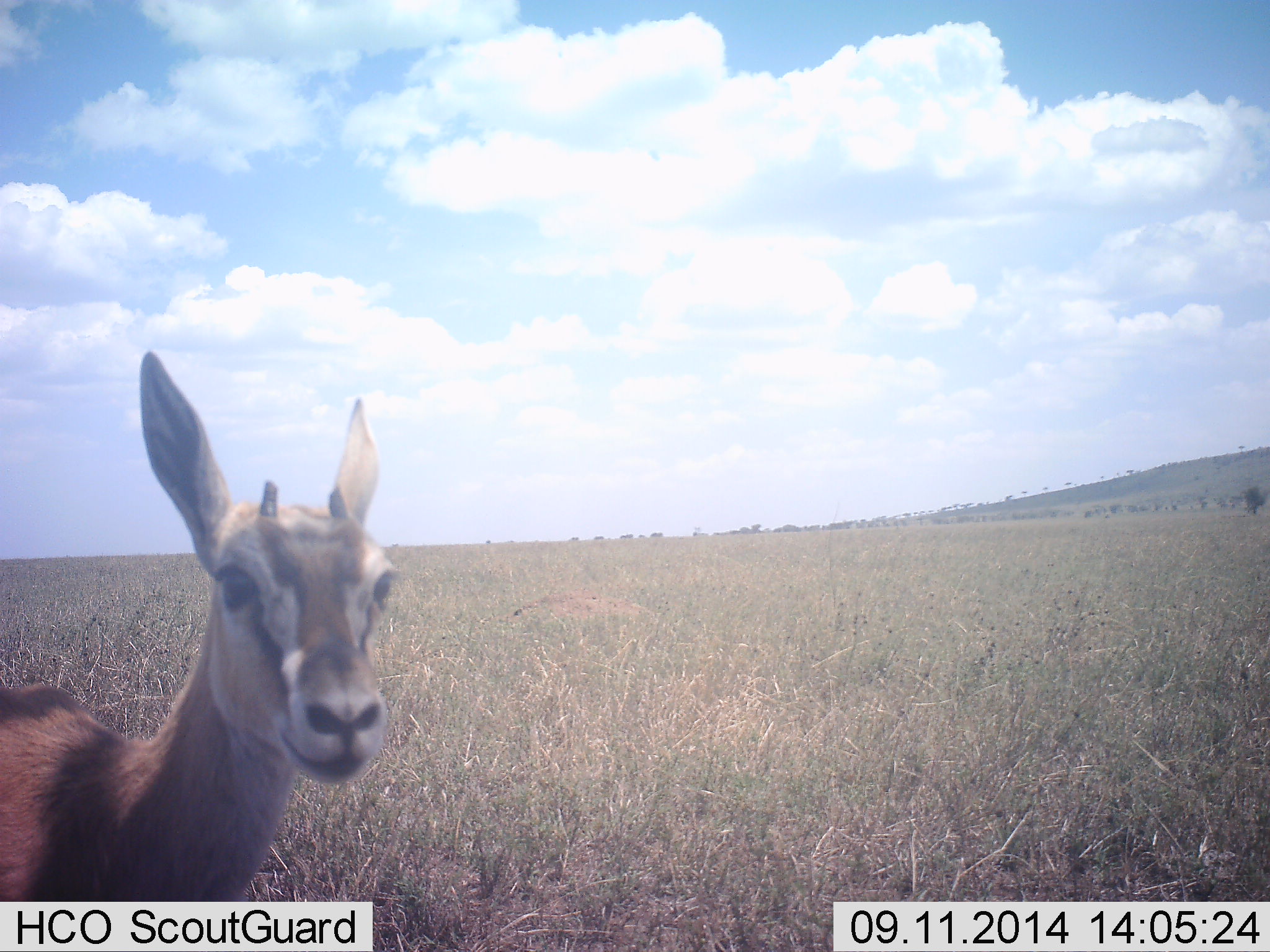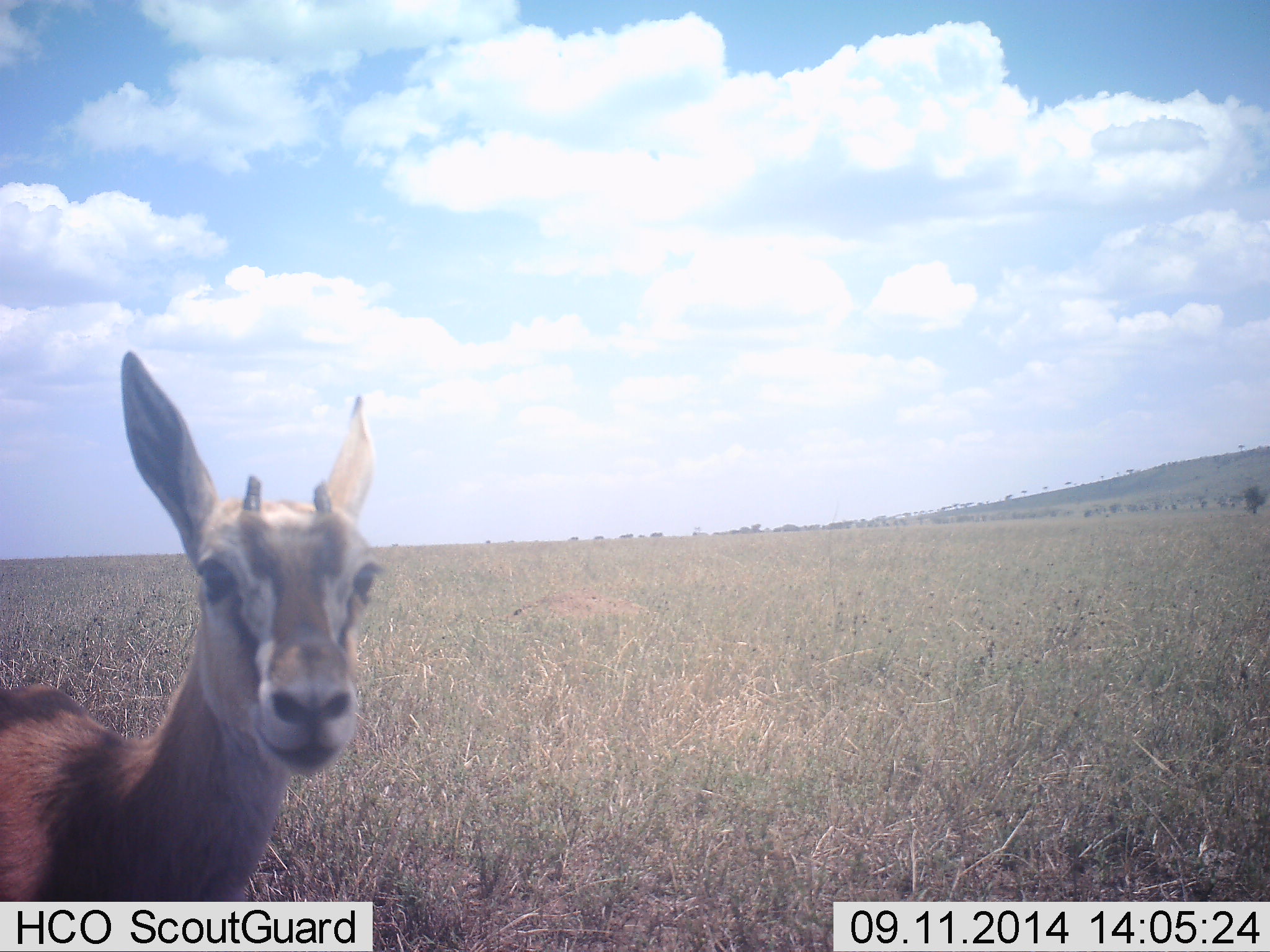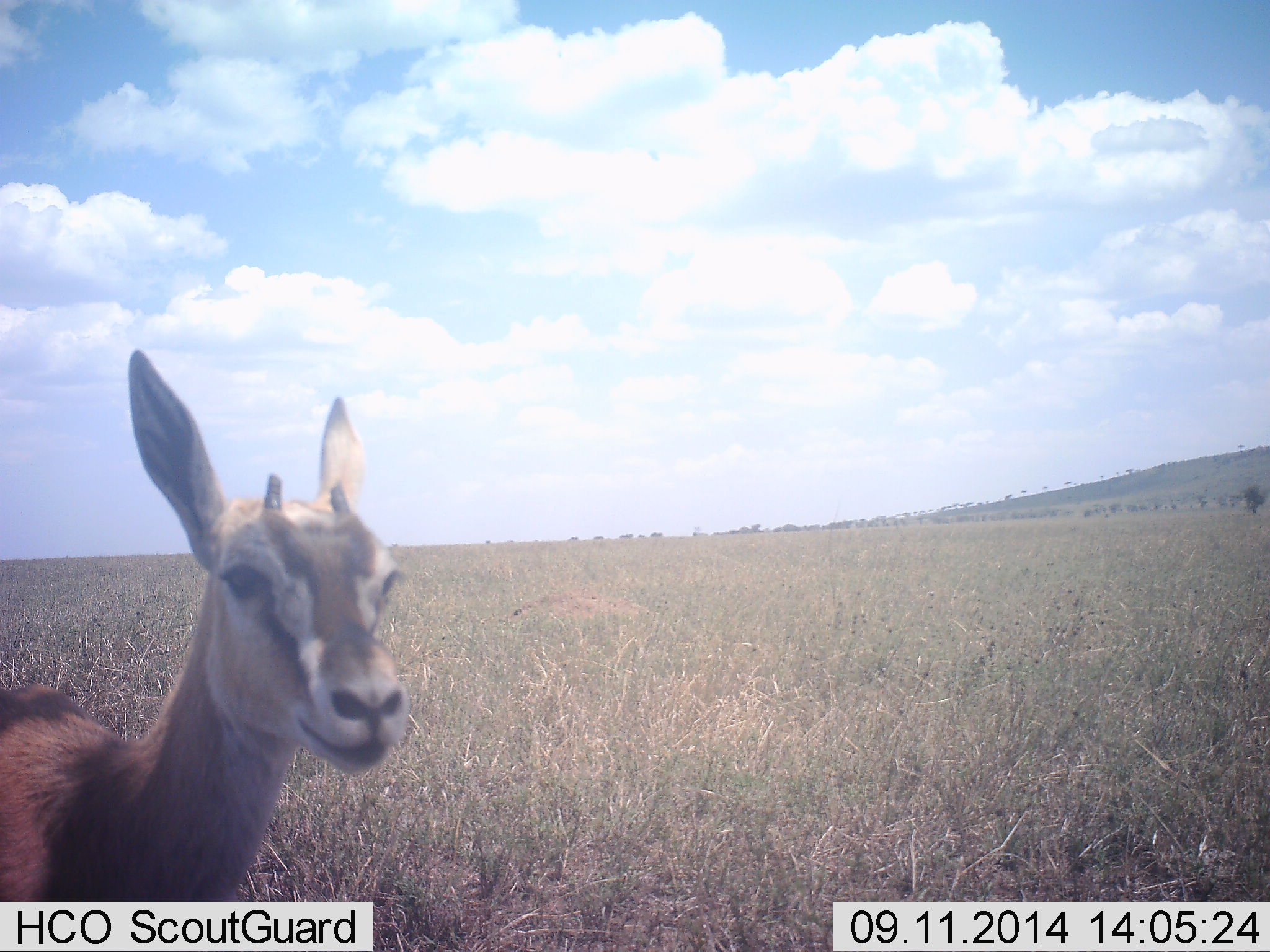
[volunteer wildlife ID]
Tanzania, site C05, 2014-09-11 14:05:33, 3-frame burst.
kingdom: Animalia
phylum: Chordata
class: Mammalia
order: Artiodactyla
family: Bovidae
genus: Eudorcas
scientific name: Eudorcas thomsonii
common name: thomson's gazelle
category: gazellethomsons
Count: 1.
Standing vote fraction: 100%.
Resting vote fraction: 0%.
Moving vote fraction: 0%.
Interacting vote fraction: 0%.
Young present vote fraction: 0%.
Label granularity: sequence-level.